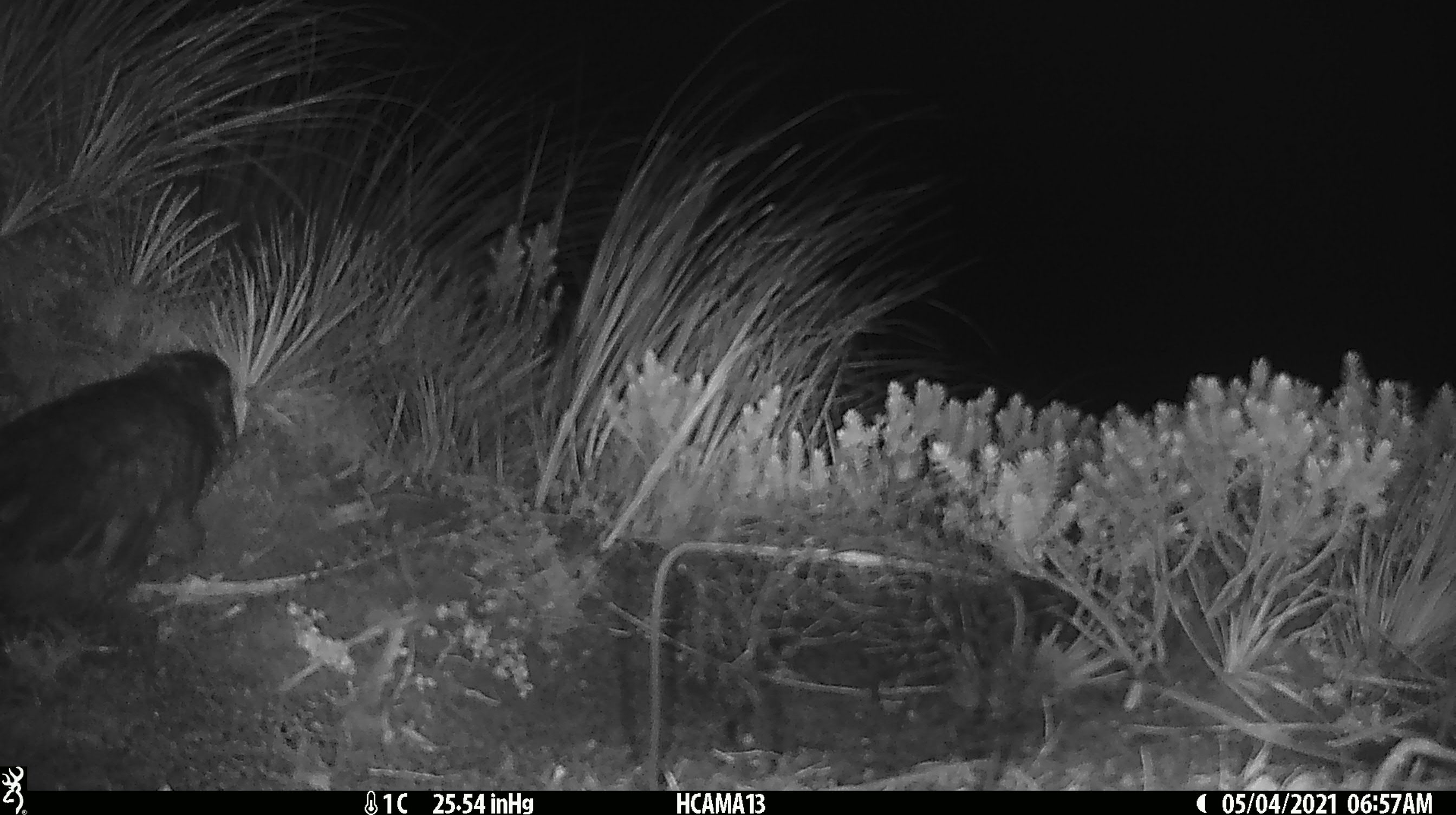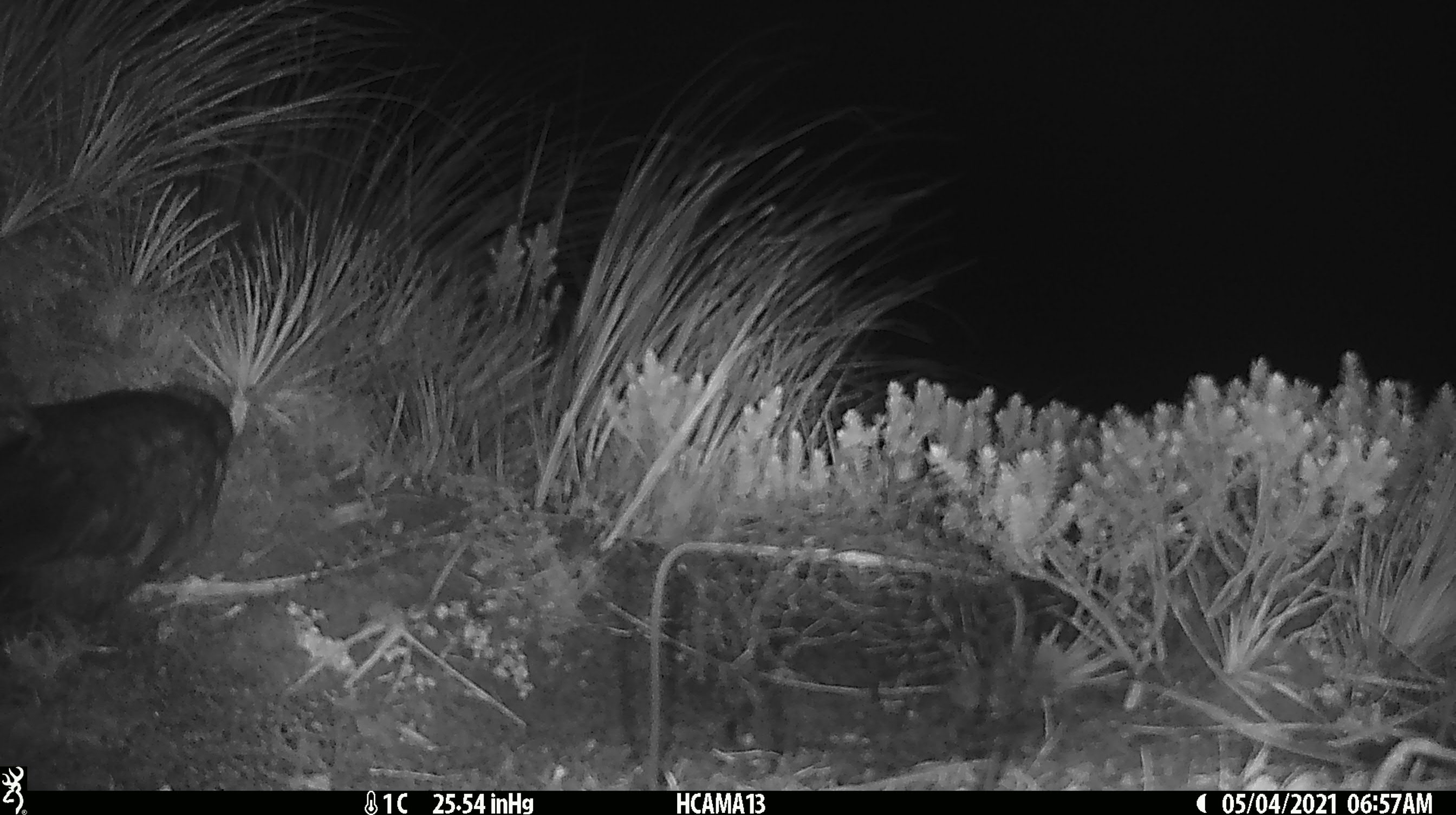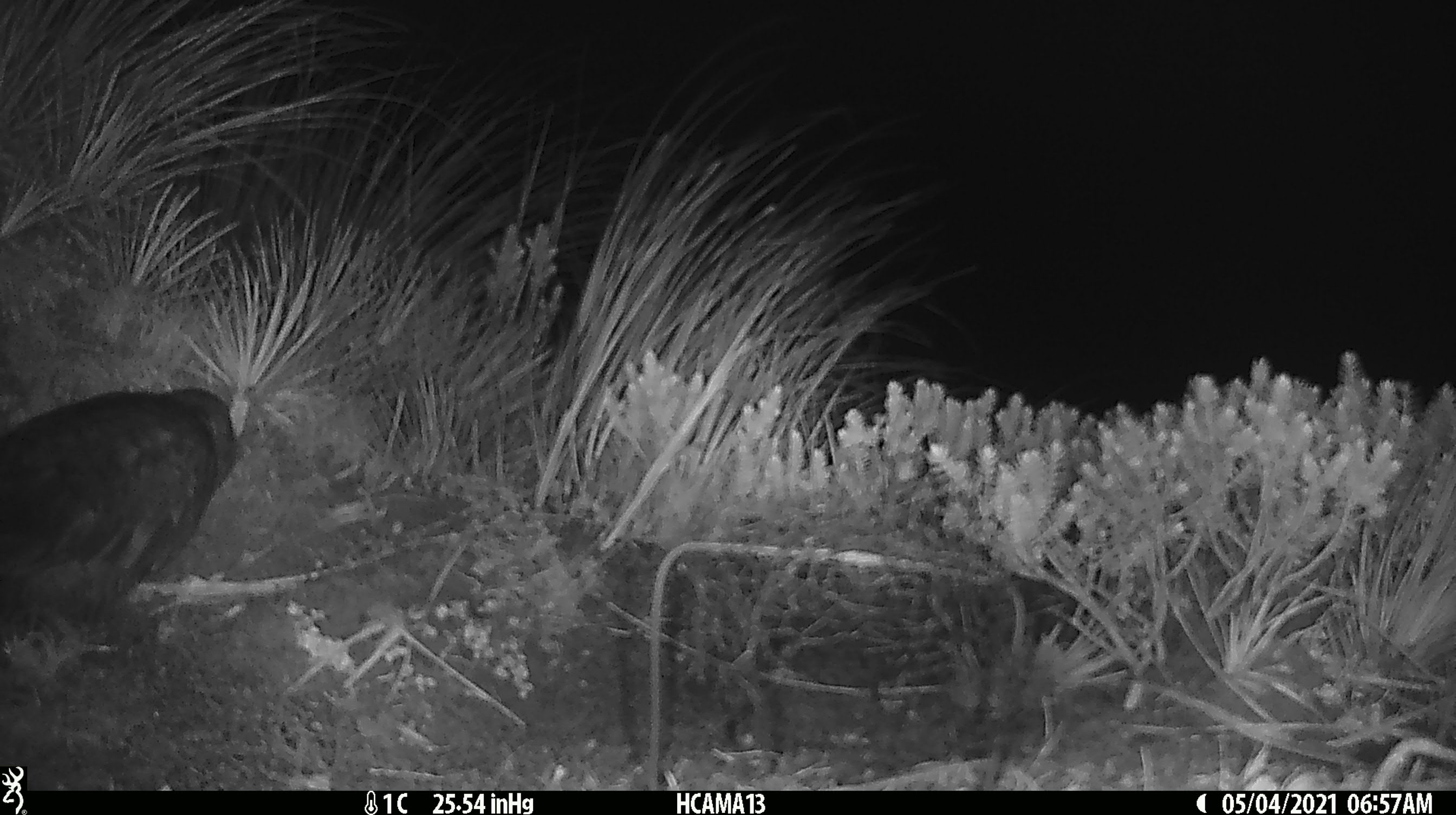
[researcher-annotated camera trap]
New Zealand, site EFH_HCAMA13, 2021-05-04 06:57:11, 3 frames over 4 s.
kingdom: Animalia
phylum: Chordata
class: Aves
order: Psittaciformes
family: Strigopidae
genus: Nestor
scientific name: Nestor notabilis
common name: kea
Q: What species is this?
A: Kea (Nestor notabilis).